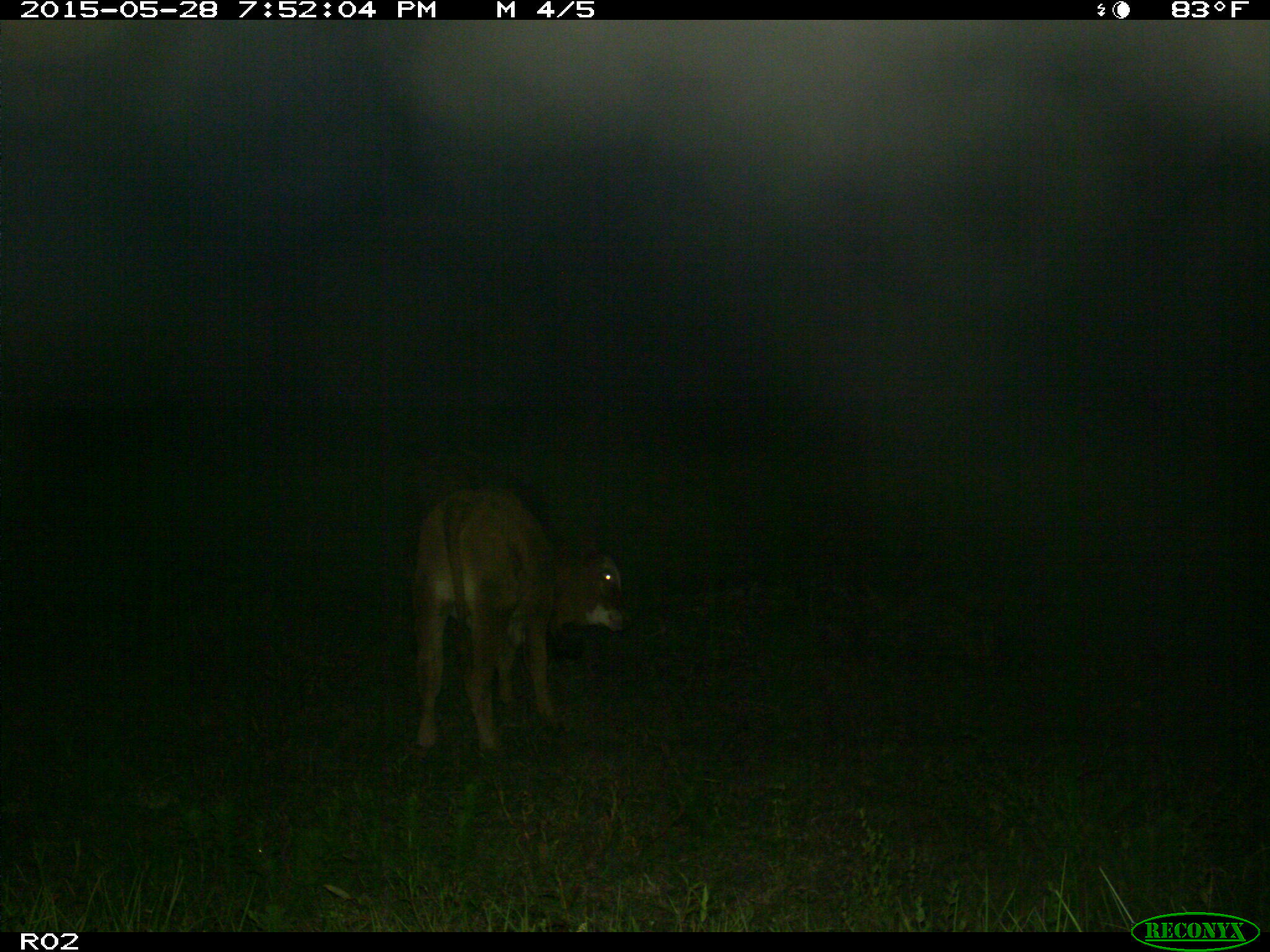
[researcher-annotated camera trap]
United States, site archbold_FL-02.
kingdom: Animalia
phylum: Chordata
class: Mammalia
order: Artiodactyla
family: Bovidae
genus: Bos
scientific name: Bos taurus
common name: domestic cow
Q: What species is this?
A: Bos taurus (domestic cow).